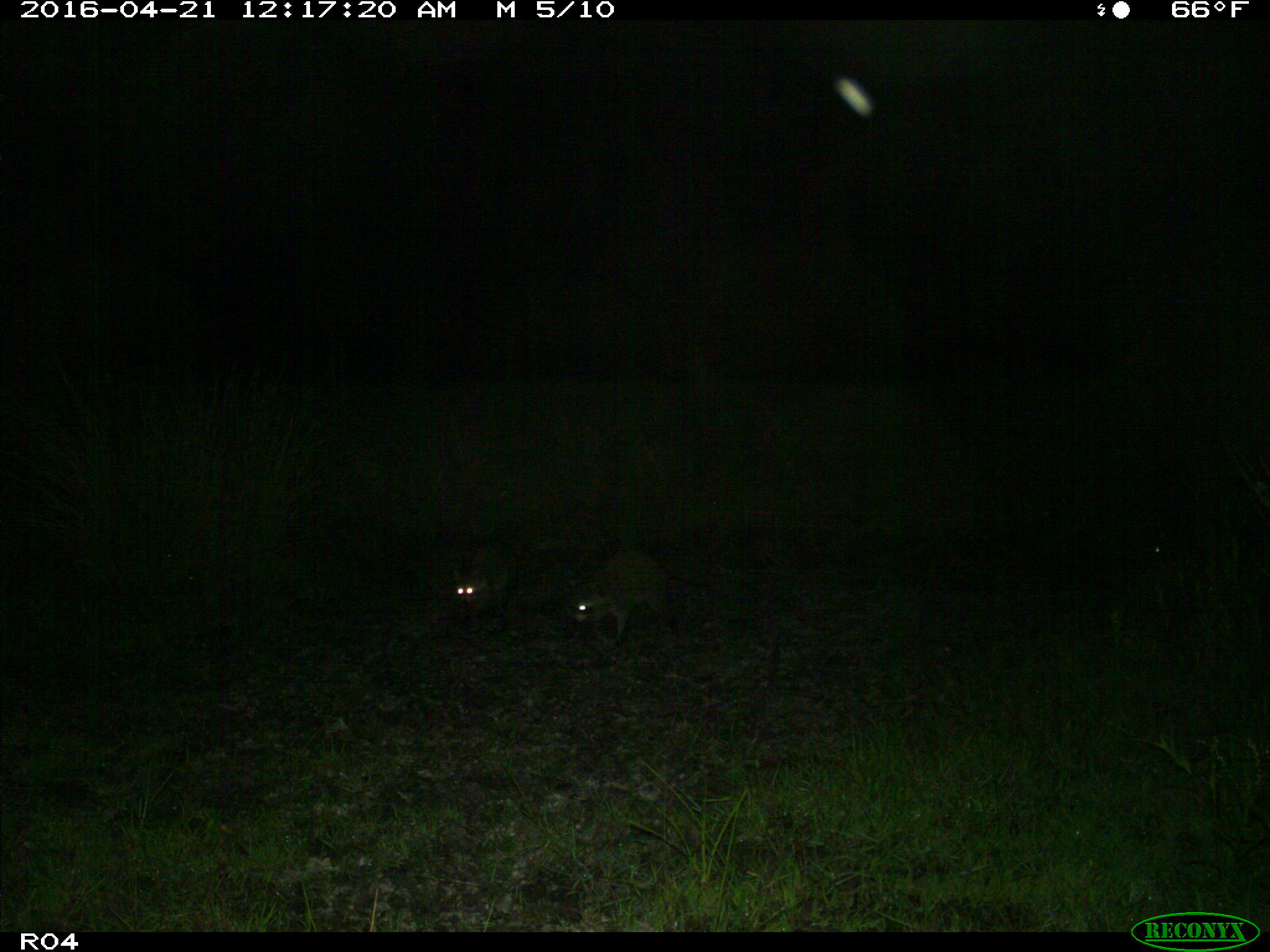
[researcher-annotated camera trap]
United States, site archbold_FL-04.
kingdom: Animalia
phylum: Chordata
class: Mammalia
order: Carnivora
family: Procyonidae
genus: Procyon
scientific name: Procyon lotor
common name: common raccoon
Procyon lotor (common raccoon).